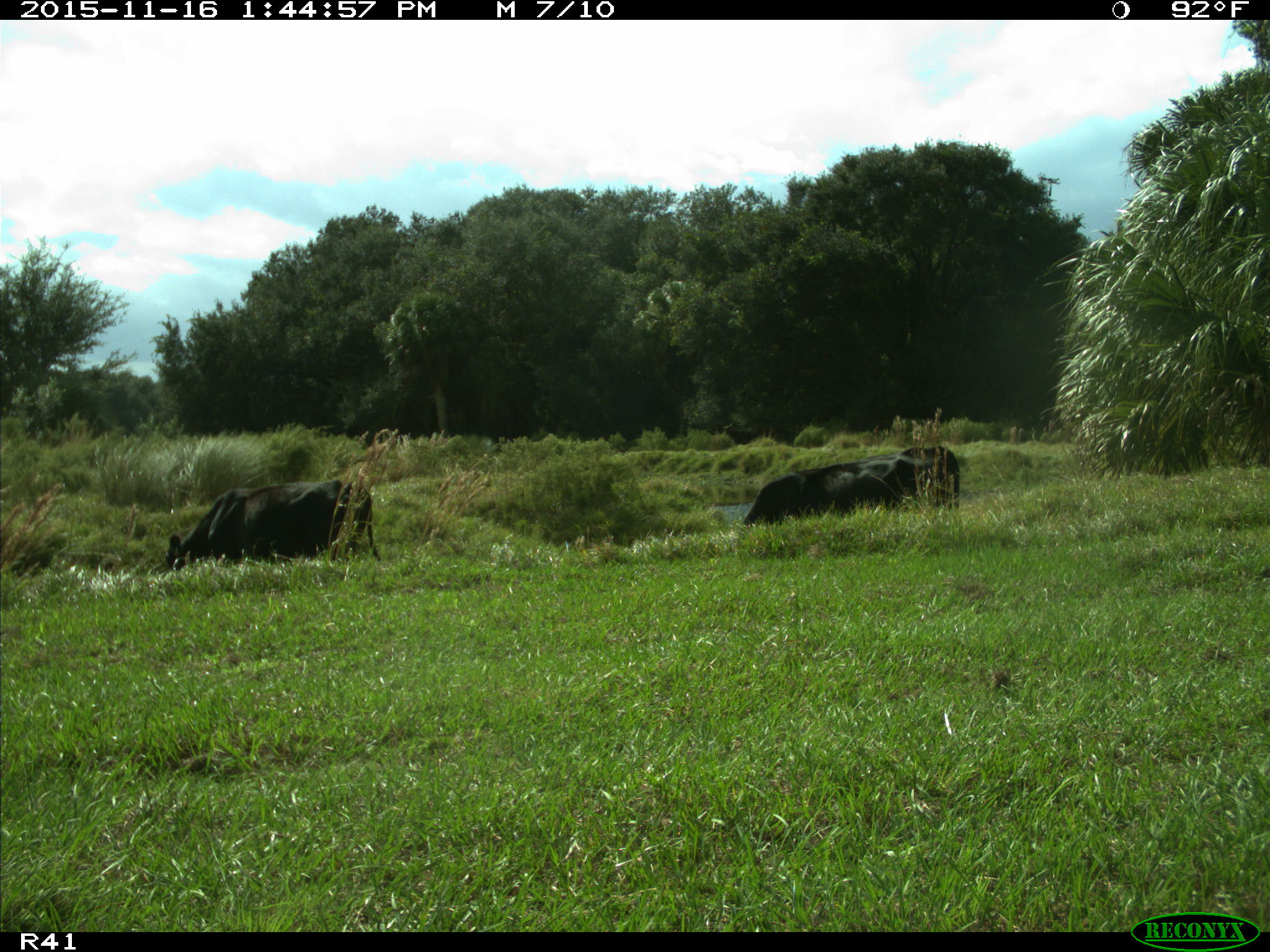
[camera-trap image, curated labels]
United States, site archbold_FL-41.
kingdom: Animalia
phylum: Chordata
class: Mammalia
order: Artiodactyla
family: Bovidae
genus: Bos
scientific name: Bos taurus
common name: domestic cow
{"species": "Bos taurus (domestic cow)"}